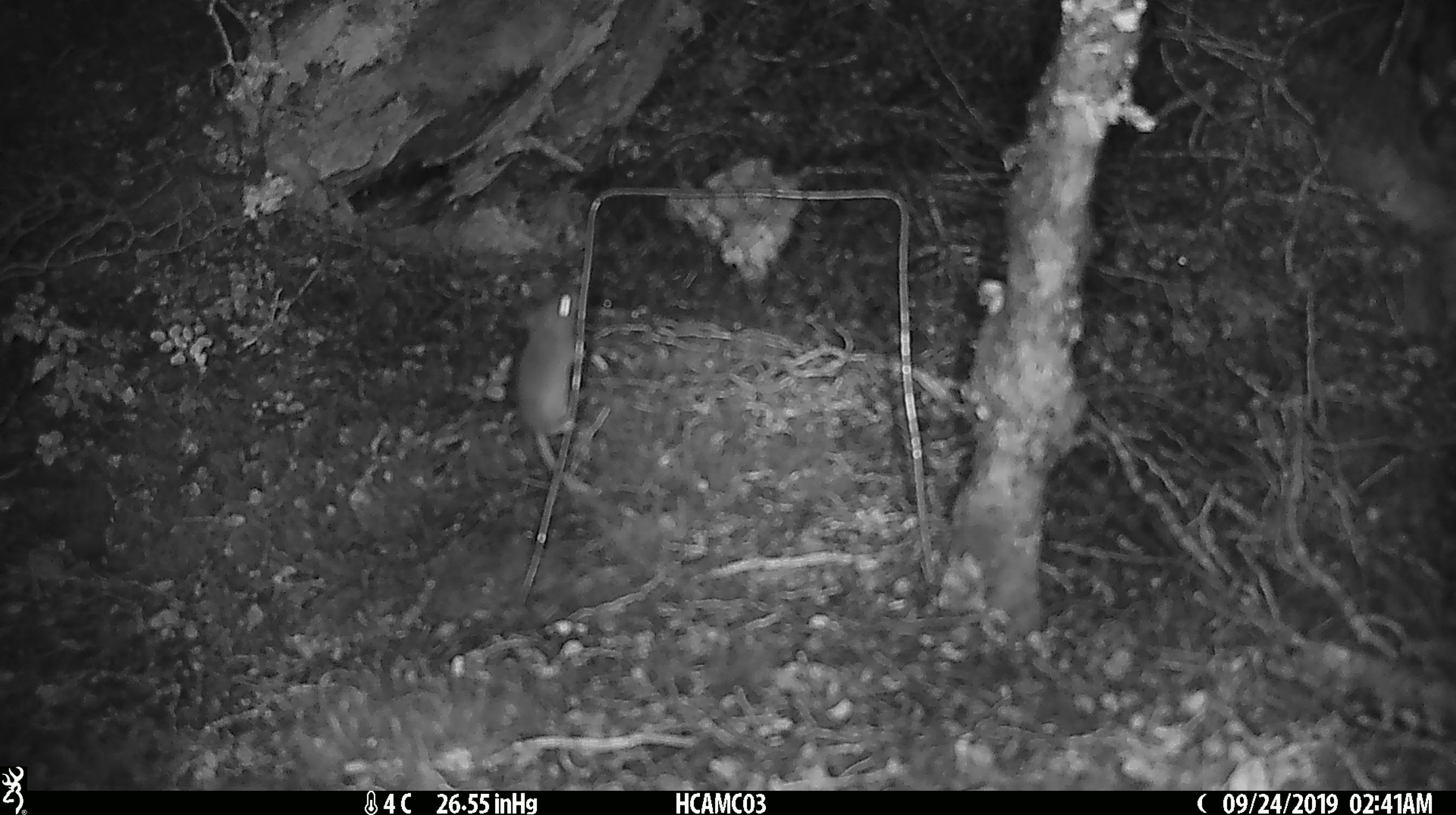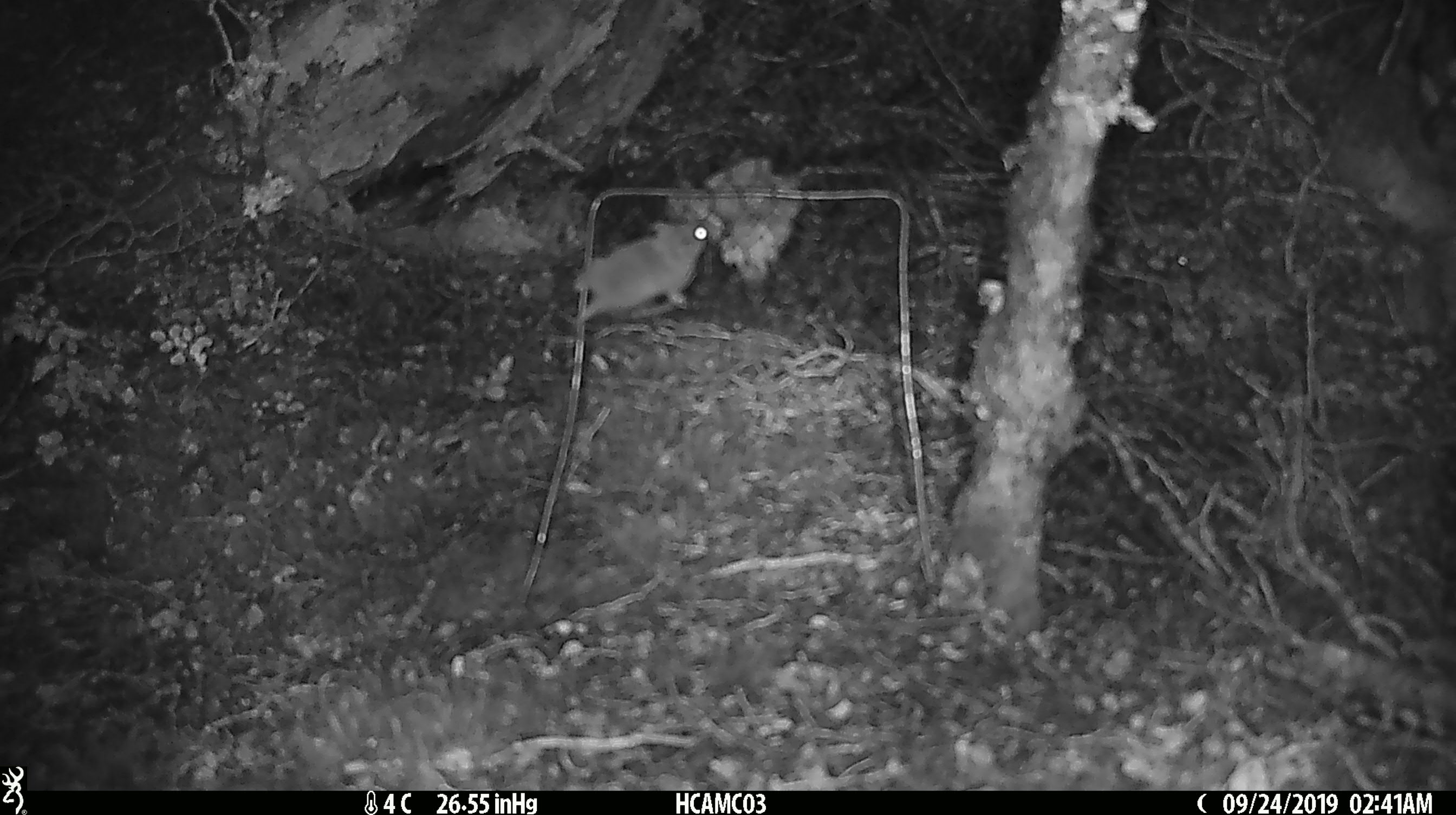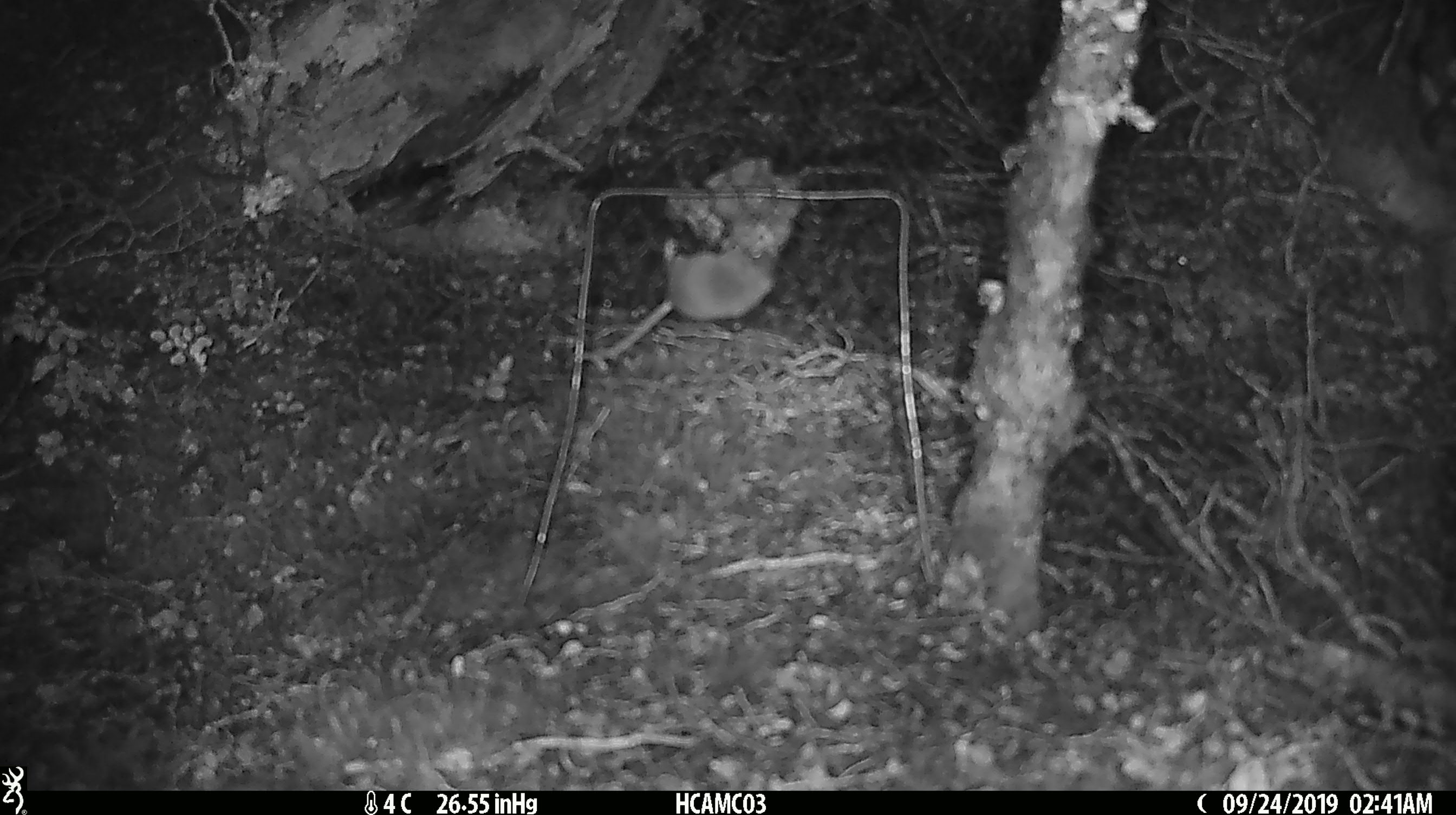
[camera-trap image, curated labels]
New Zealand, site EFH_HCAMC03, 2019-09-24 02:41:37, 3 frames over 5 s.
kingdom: Animalia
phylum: Chordata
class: Mammalia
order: Rodentia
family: Muridae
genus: Mus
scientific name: Mus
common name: mouse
Mouse (Mus).